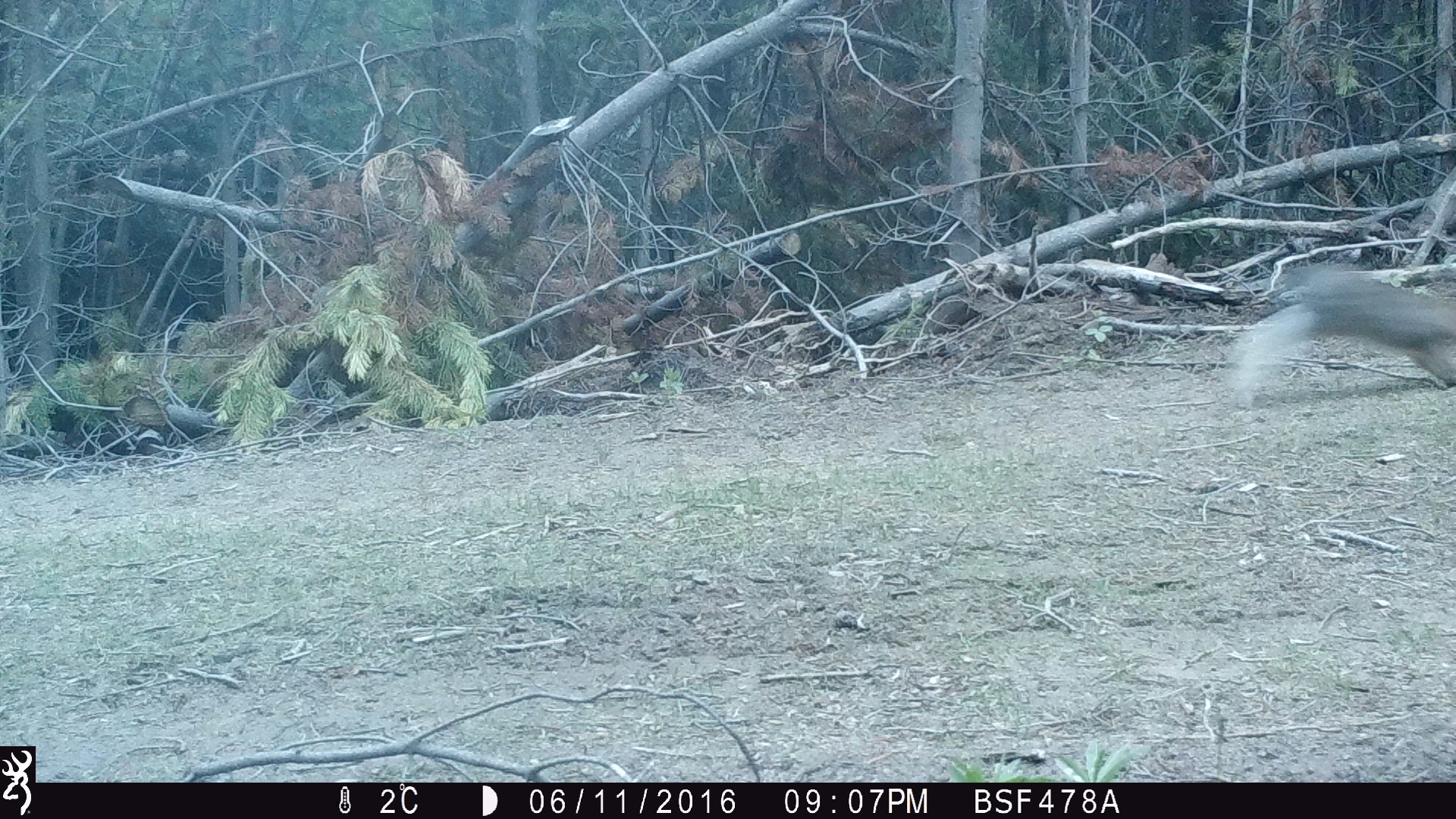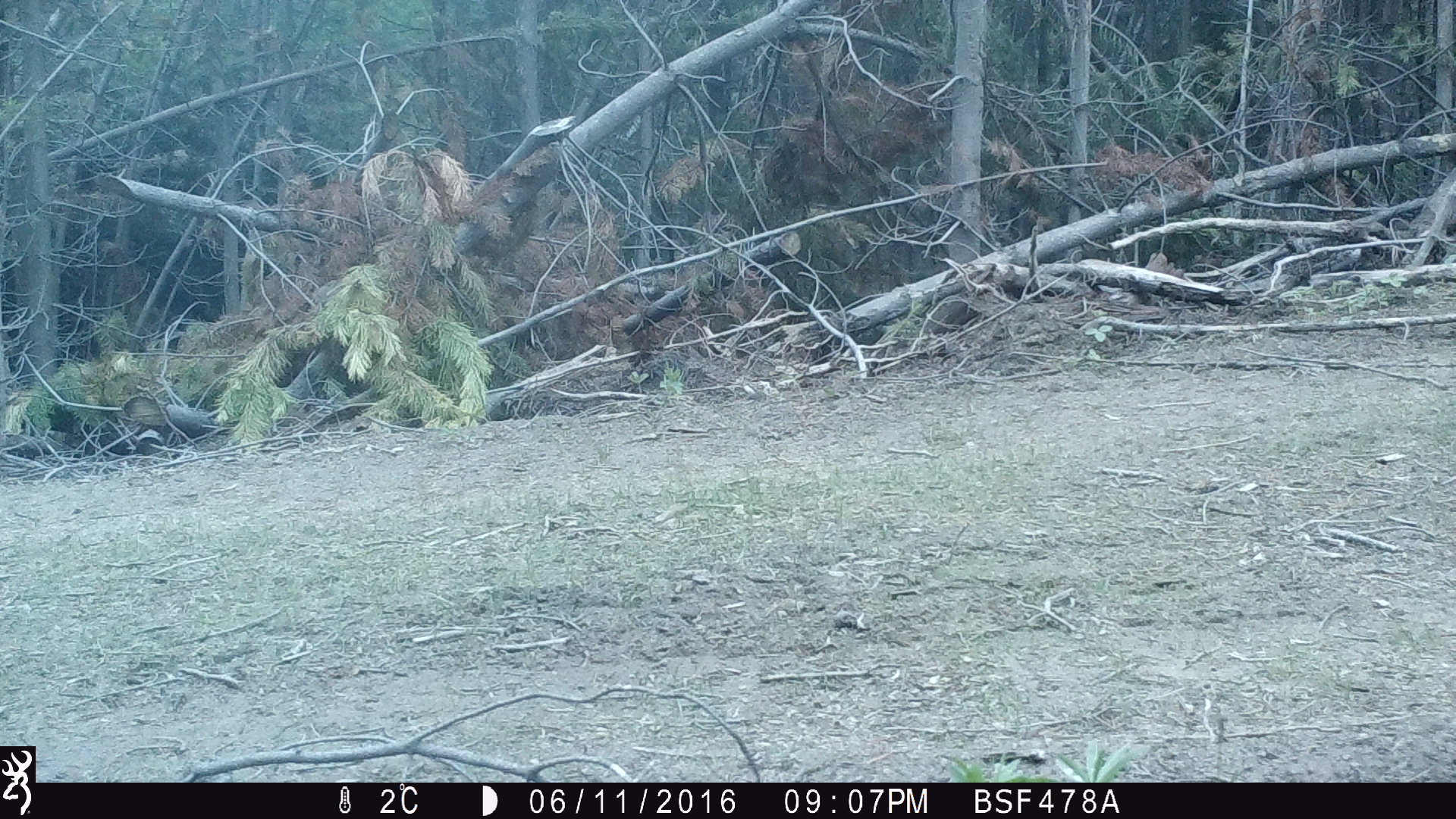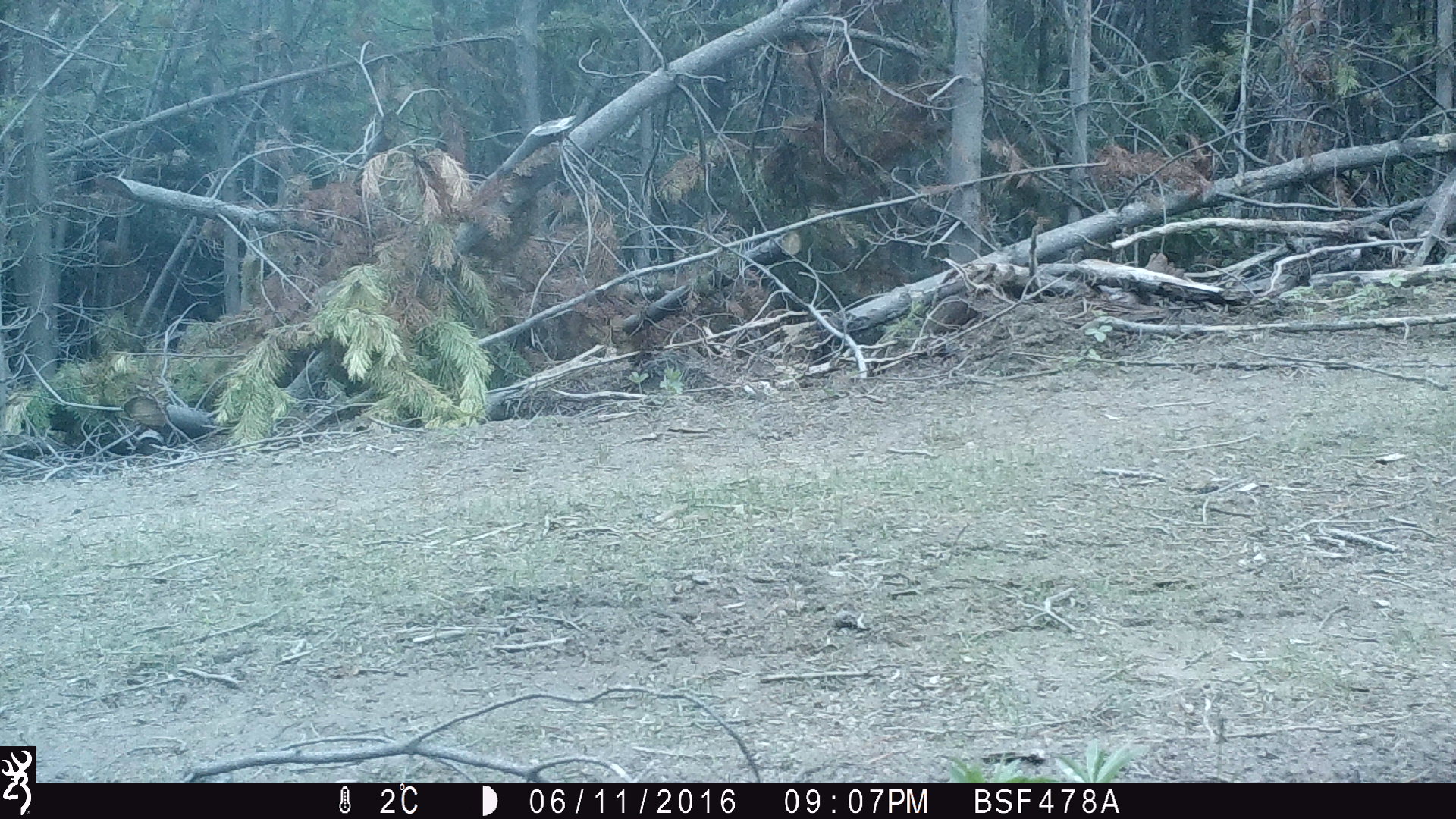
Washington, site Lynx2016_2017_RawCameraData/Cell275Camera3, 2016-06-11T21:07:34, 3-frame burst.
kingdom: Animalia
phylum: Chordata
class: Mammalia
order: Lagomorpha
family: Leporidae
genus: Lepus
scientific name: Lepus americanus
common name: snowshoe hare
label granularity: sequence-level